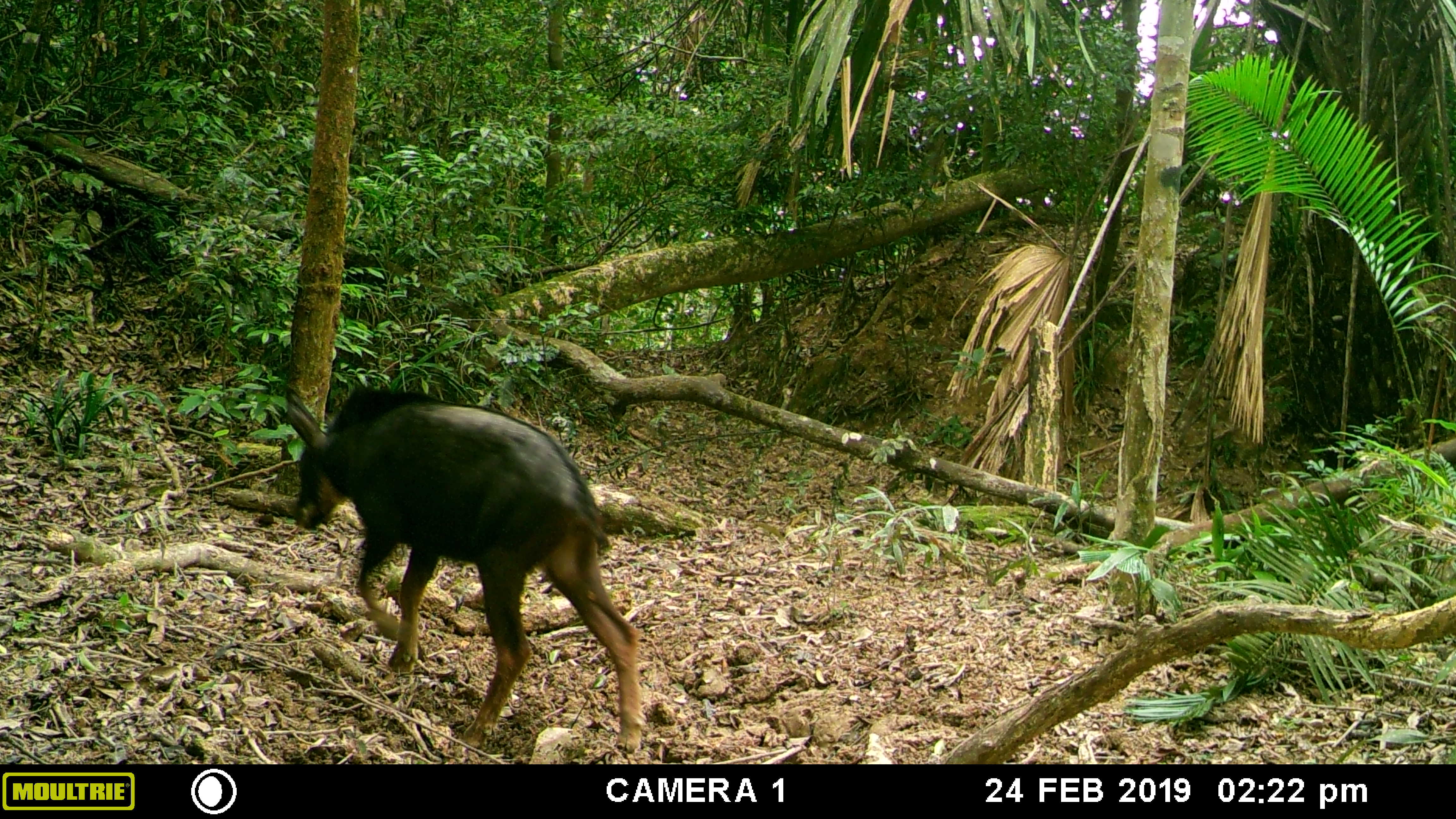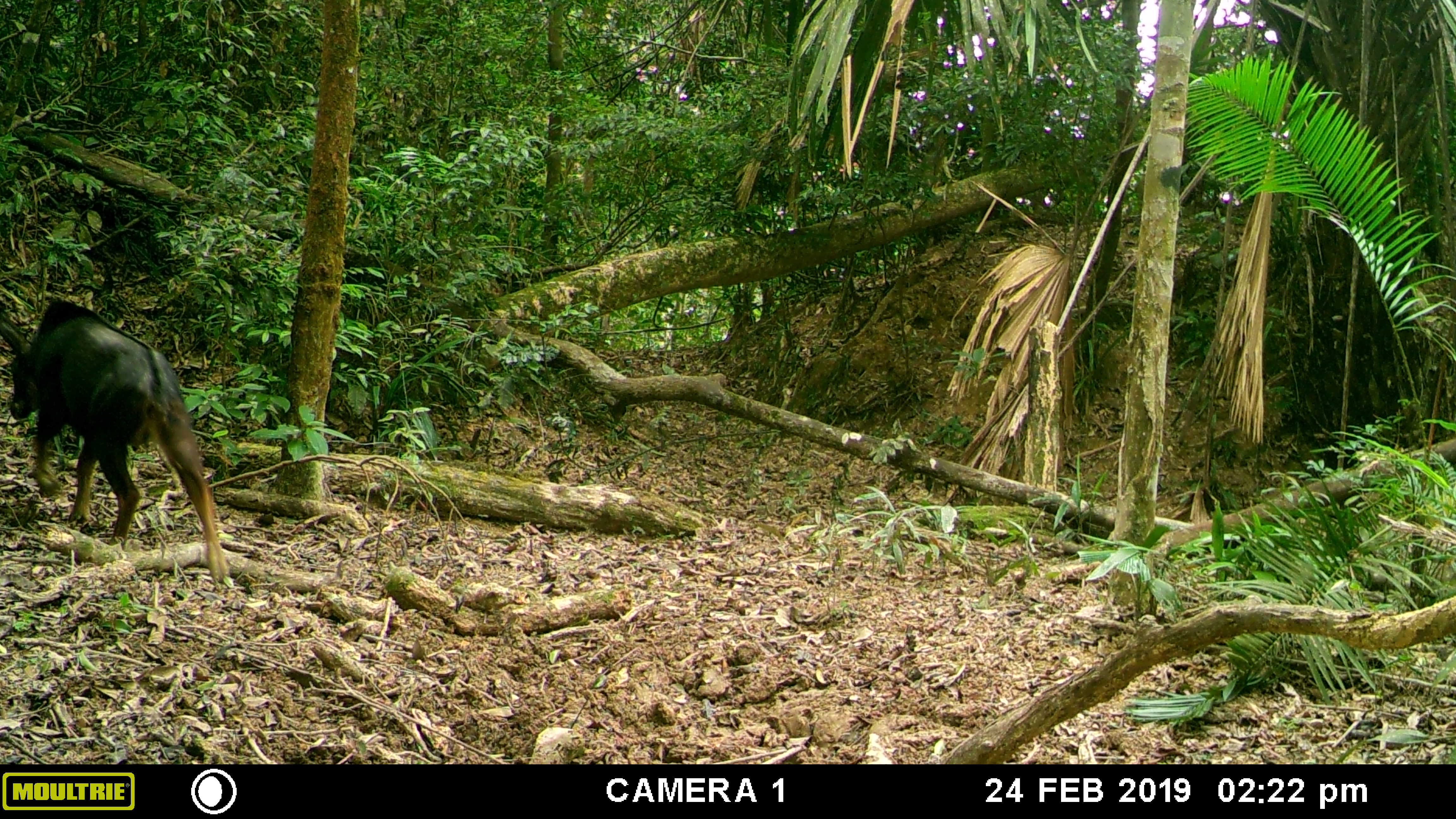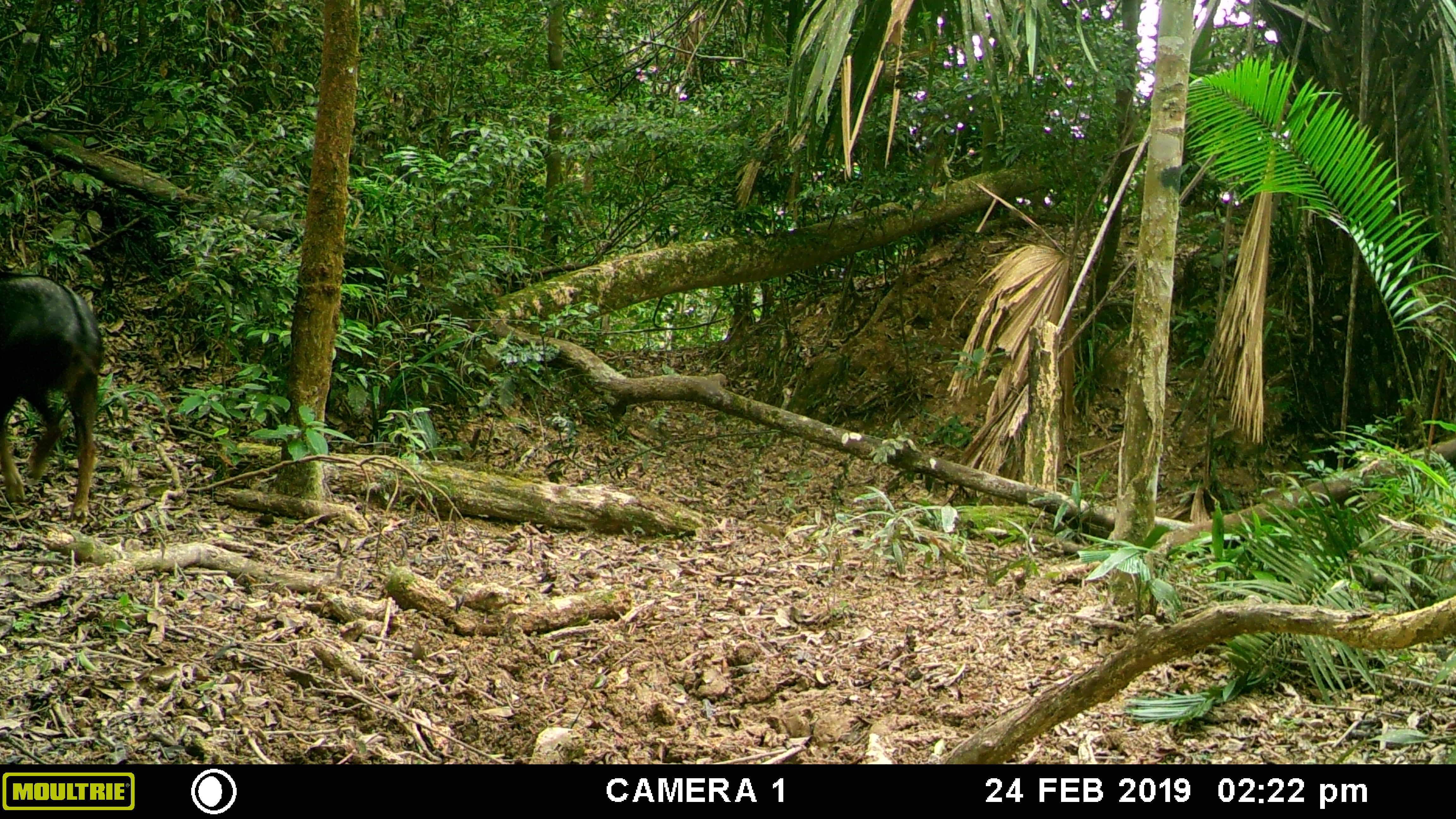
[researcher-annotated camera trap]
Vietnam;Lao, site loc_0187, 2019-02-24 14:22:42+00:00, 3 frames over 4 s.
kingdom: Animalia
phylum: Chordata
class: Mammalia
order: Artiodactyla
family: Bovidae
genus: Capricornis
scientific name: Capricornis sumatraensis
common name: chinese serow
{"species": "chinese serow (Capricornis sumatraensis)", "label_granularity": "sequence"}